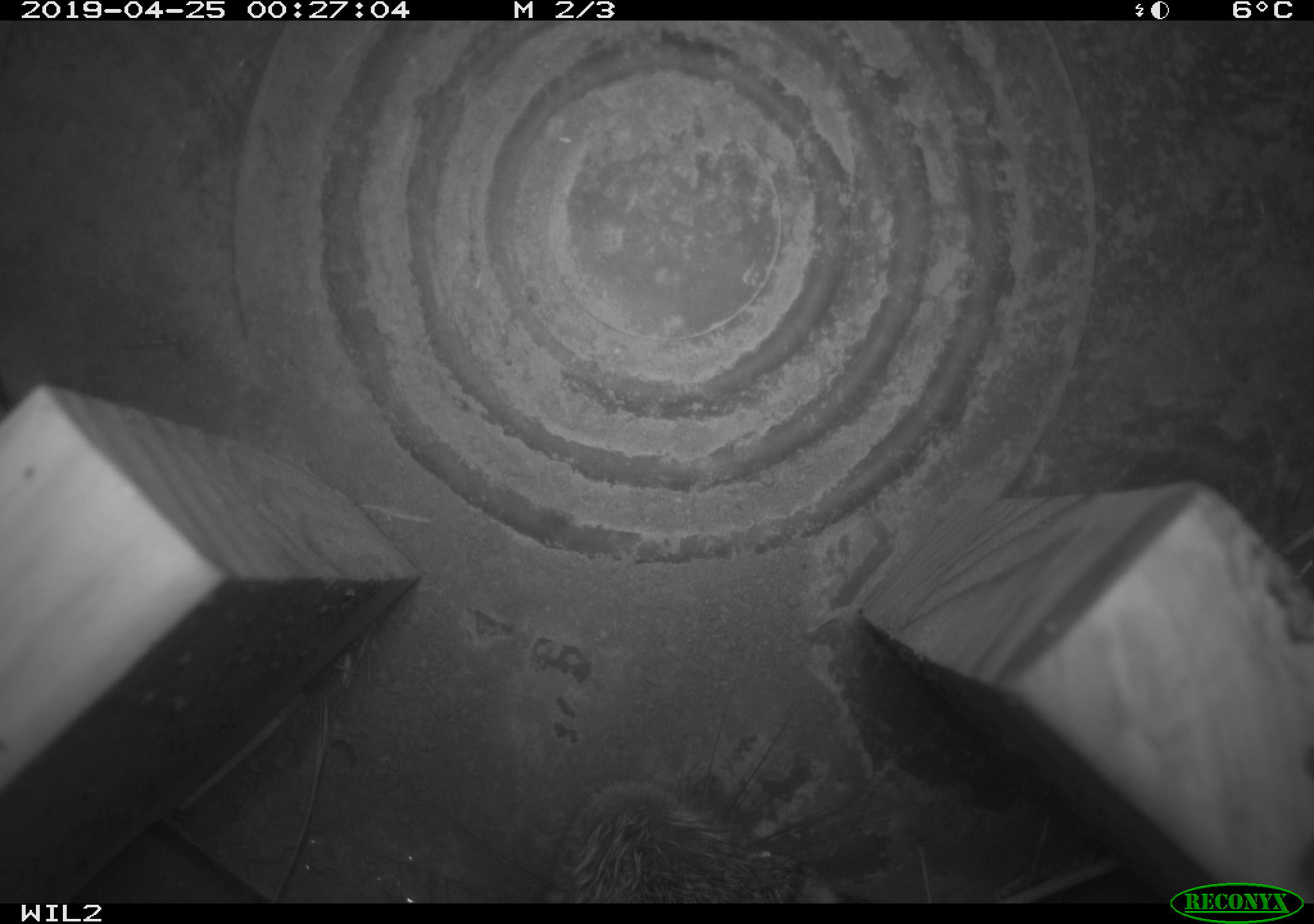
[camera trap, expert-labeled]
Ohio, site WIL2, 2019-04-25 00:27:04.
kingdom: Animalia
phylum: Chordata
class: Mammalia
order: Lagomorpha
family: Leporidae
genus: Sylvilagus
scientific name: Sylvilagus floridanus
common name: eastern cottontail